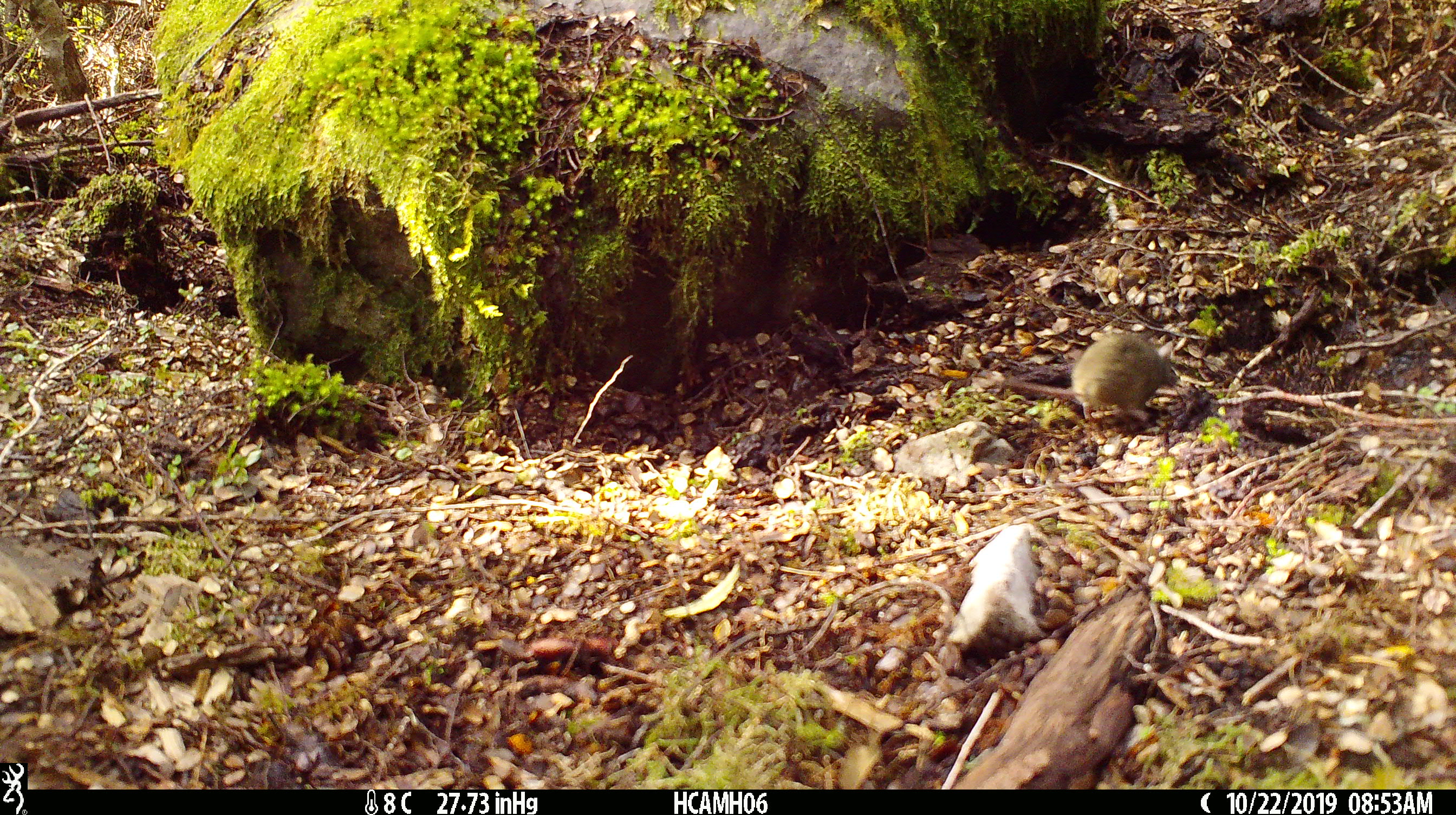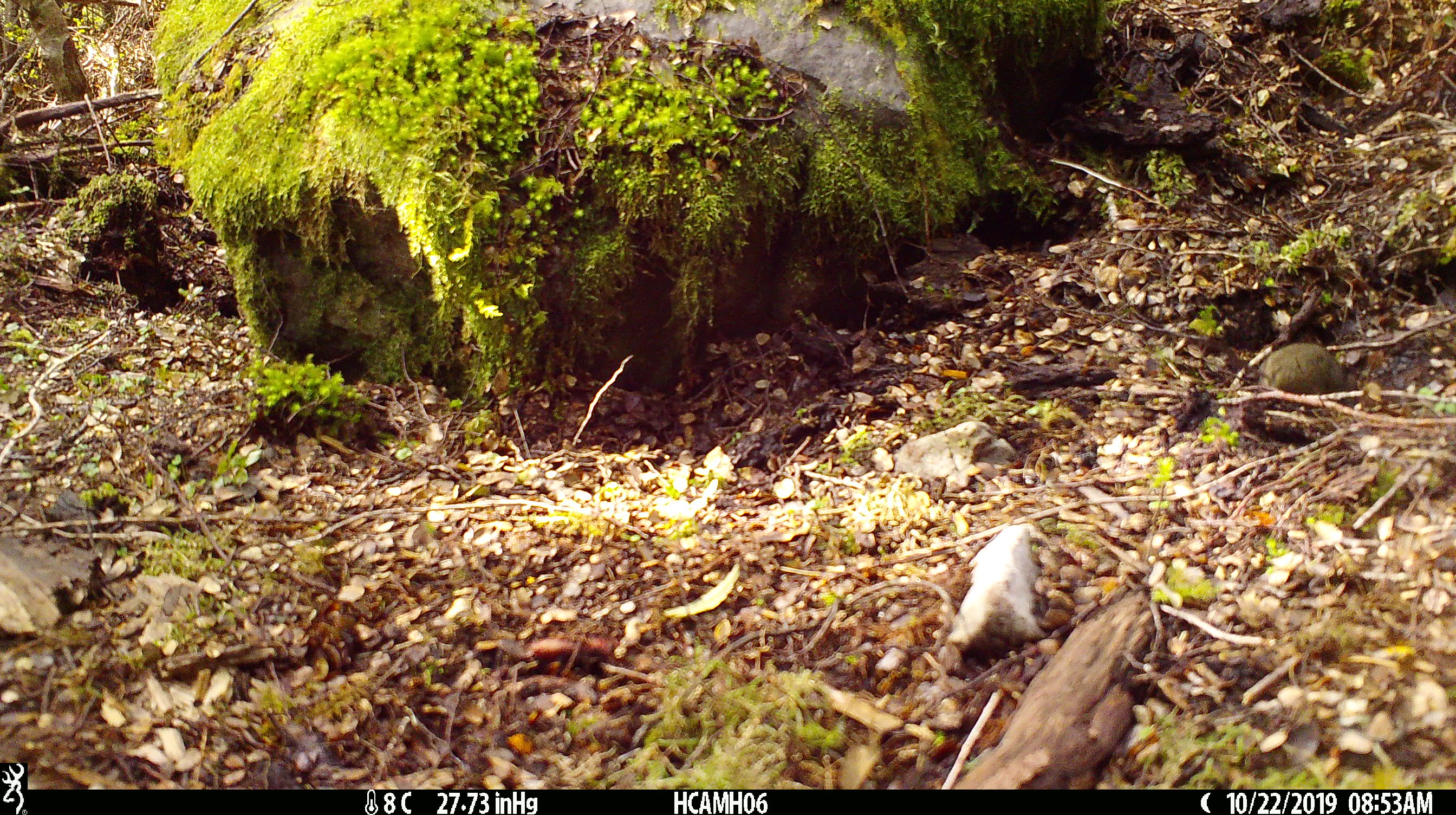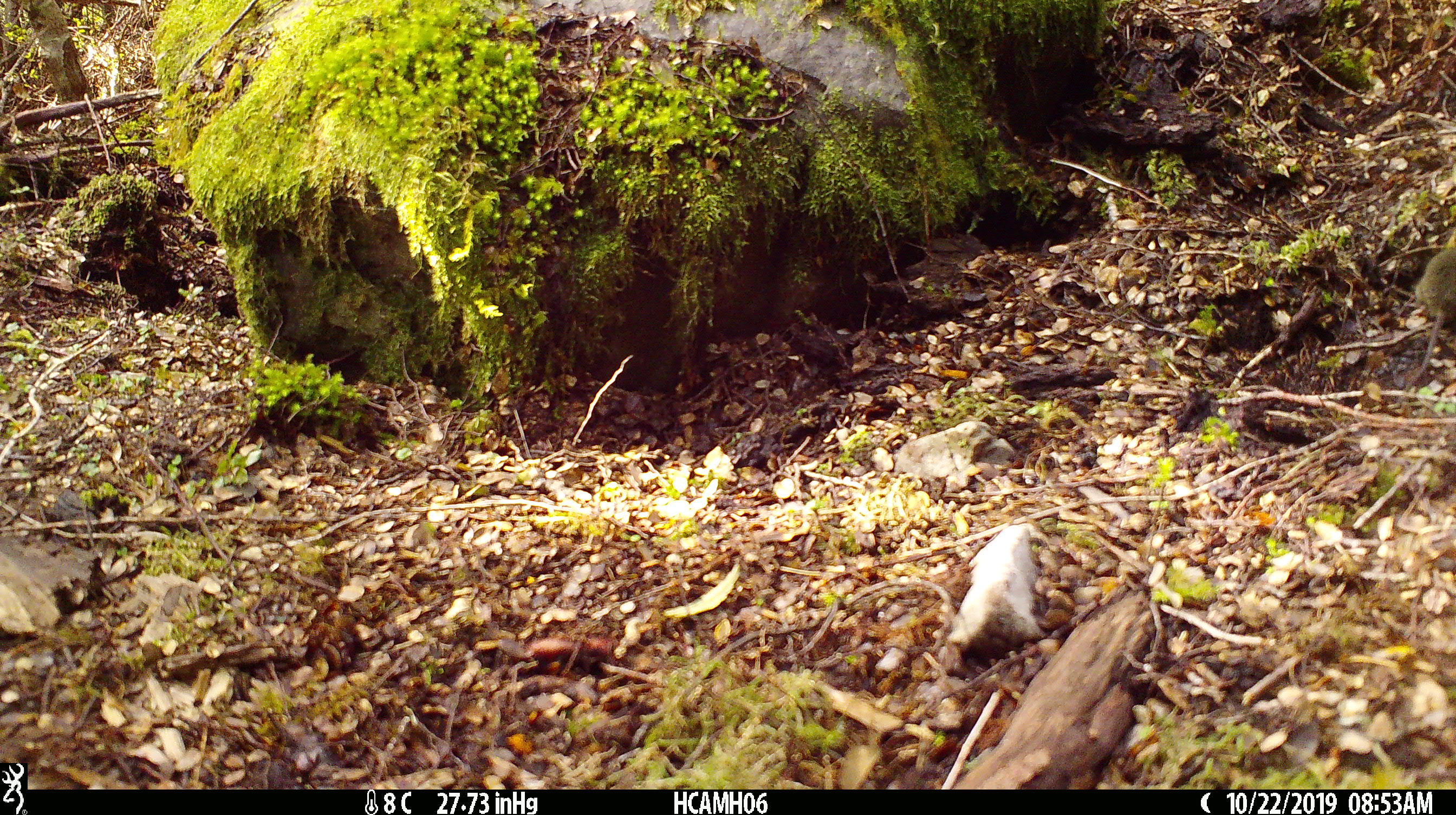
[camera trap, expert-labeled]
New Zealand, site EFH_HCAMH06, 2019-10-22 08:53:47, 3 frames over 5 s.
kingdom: Animalia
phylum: Chordata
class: Mammalia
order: Rodentia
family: Muridae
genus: Mus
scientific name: Mus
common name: mouse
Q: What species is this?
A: Mouse (Mus).